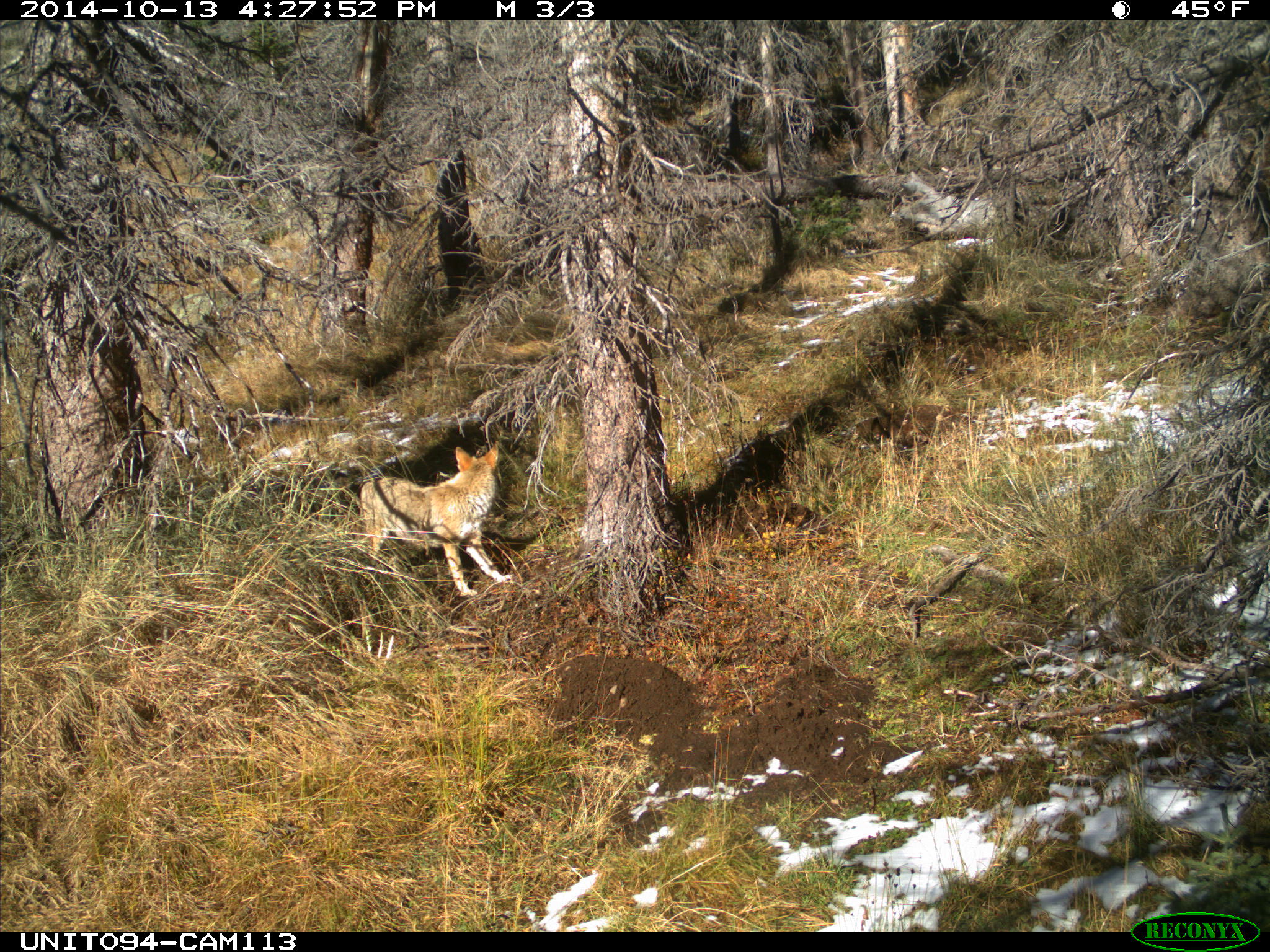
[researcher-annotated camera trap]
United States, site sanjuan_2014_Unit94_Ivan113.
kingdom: Animalia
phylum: Chordata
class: Mammalia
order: Carnivora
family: Canidae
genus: Canis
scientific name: Canis latrans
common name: coyote